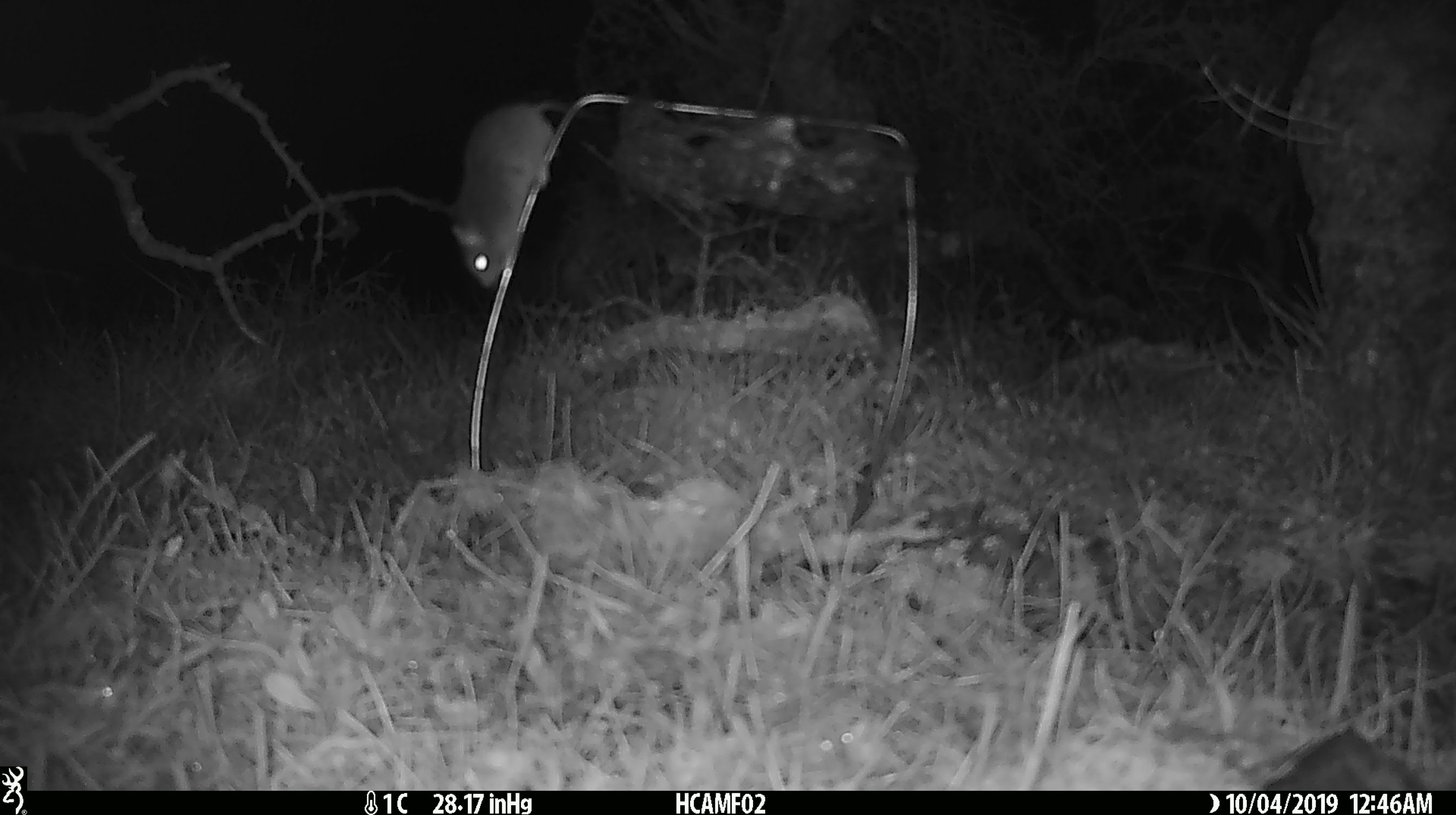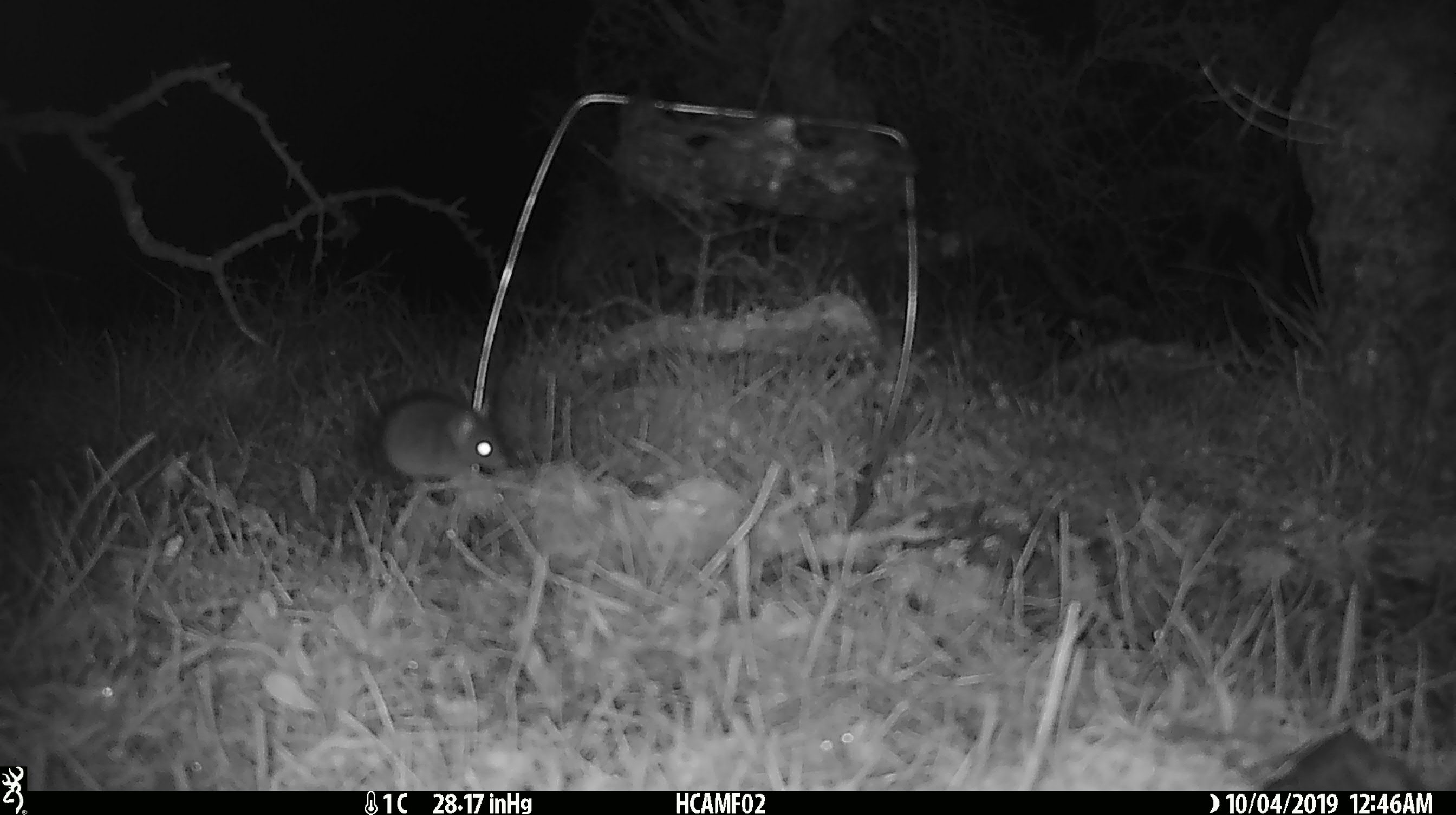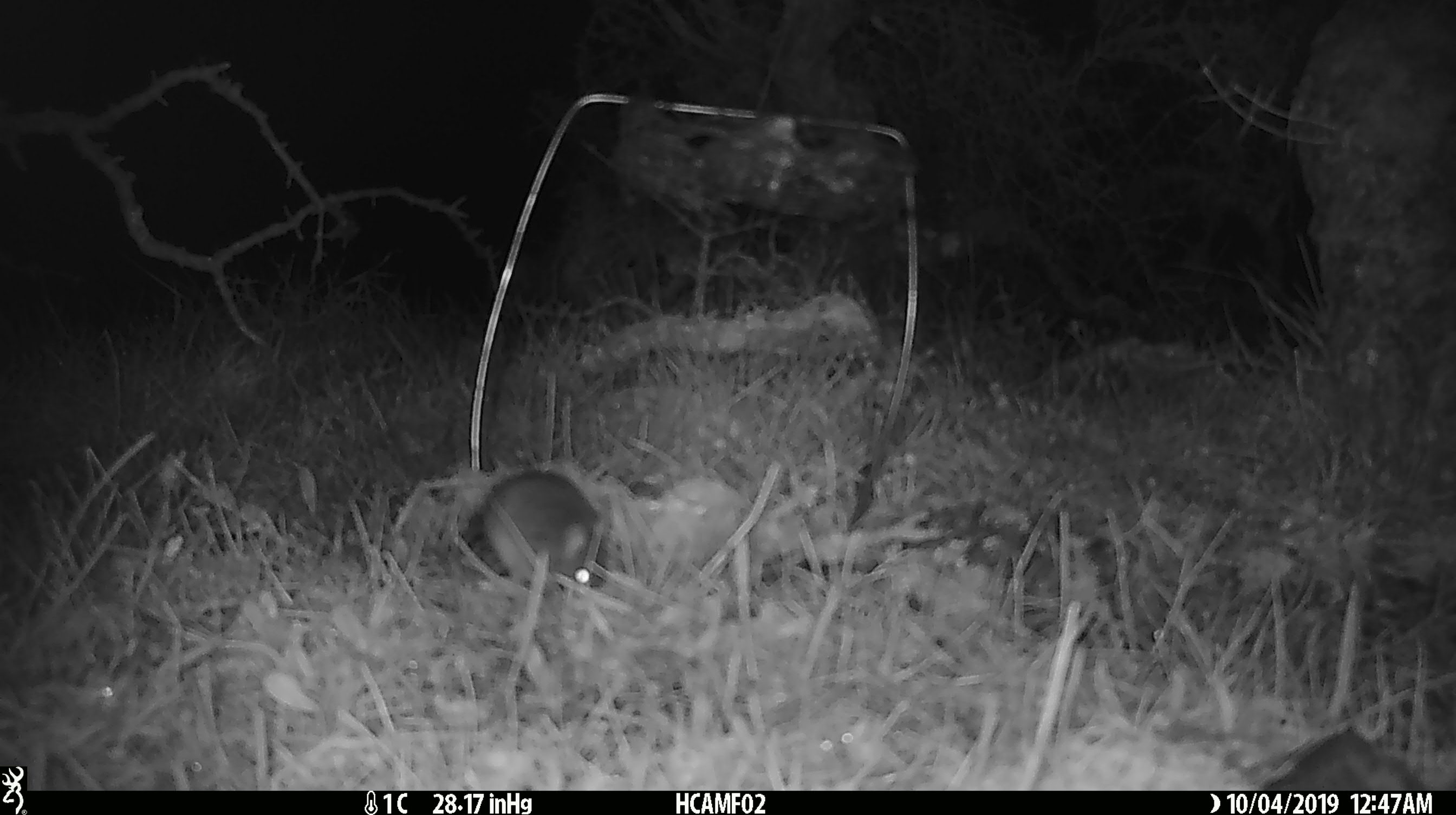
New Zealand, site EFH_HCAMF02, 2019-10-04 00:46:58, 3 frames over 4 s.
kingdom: Animalia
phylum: Chordata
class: Mammalia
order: Rodentia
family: Muridae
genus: Mus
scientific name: Mus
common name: mouse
Mouse (Mus).